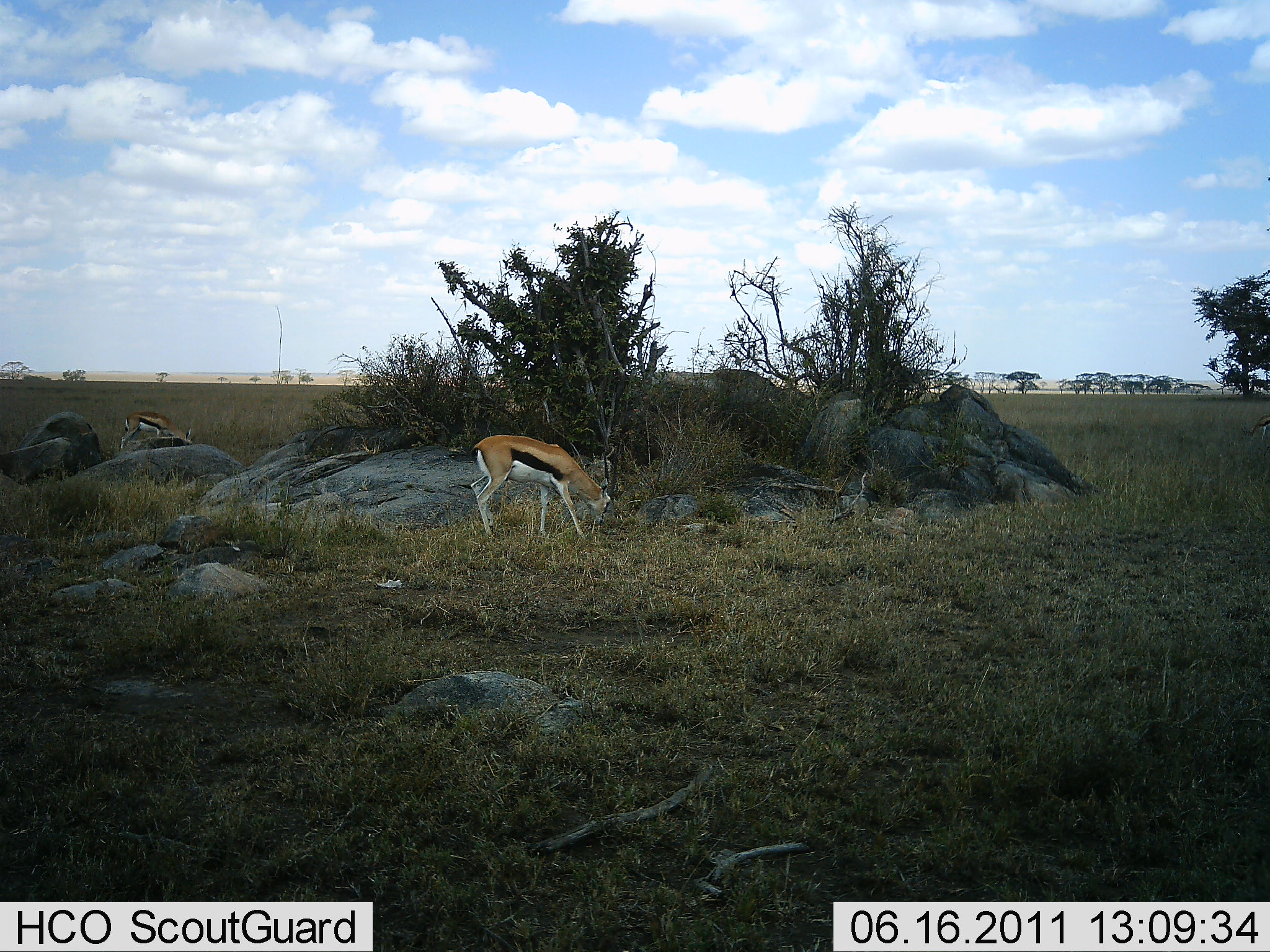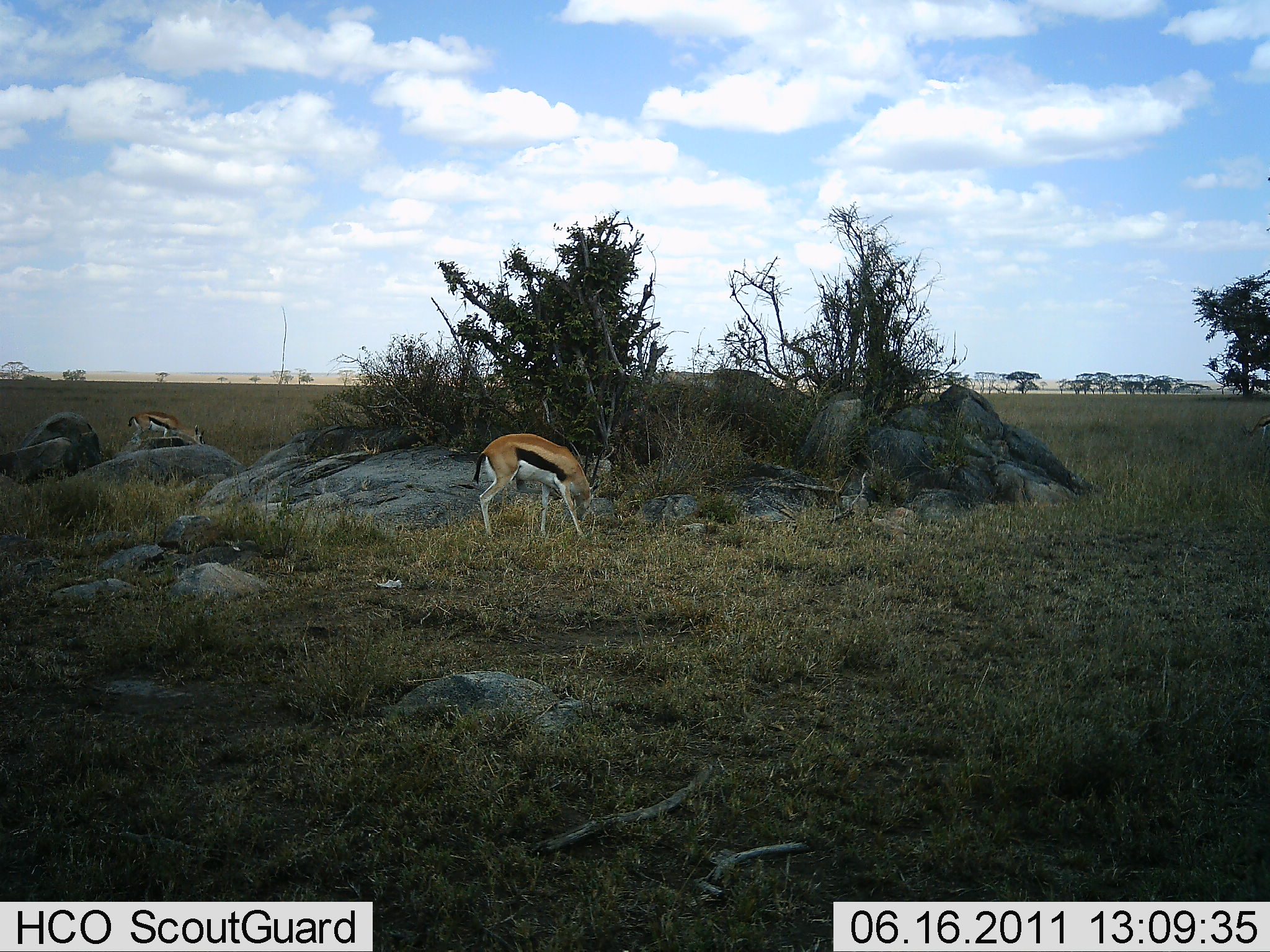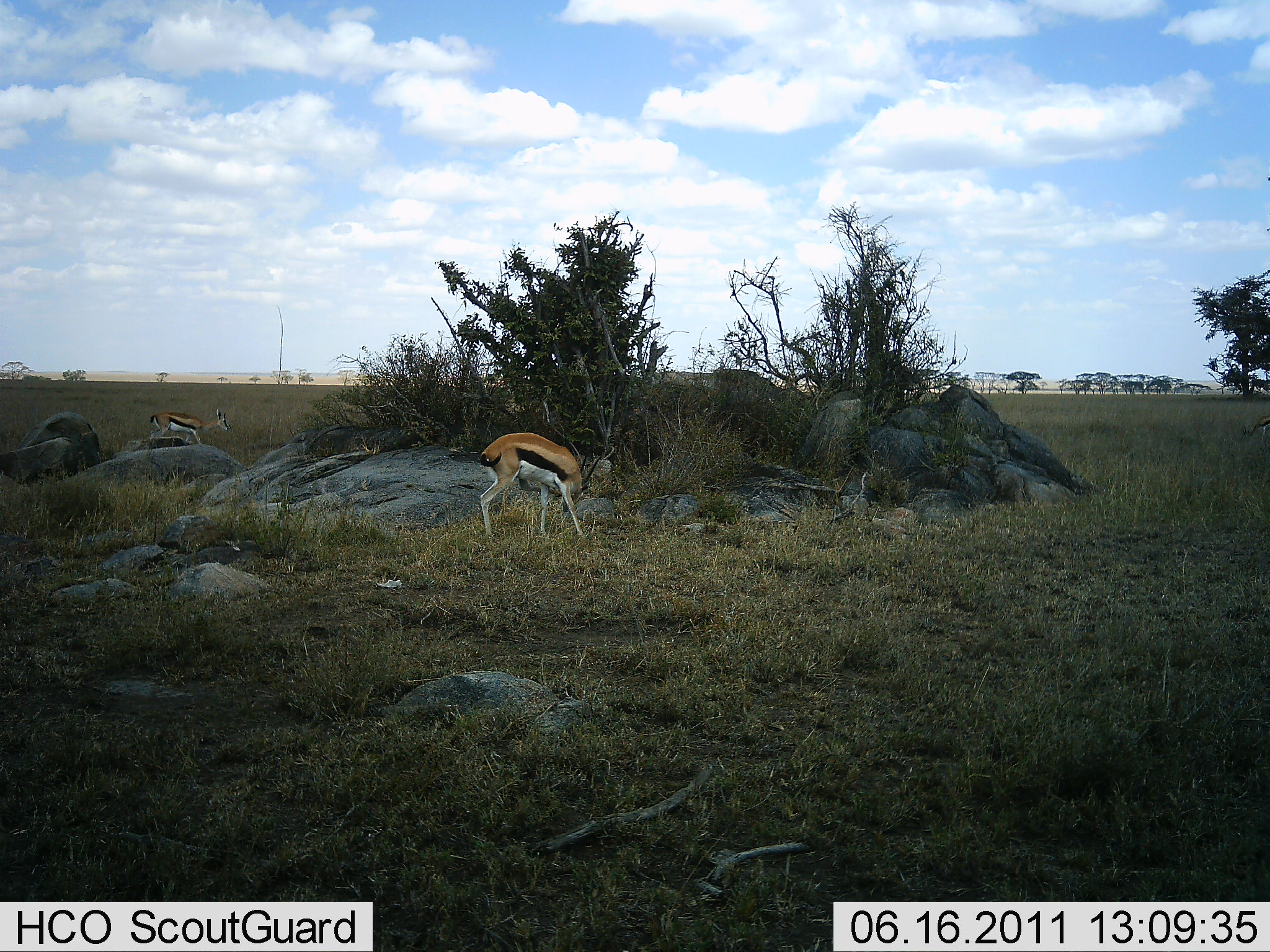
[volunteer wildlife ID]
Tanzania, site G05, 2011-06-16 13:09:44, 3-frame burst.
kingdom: Animalia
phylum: Chordata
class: Mammalia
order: Artiodactyla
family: Bovidae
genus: Eudorcas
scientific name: Eudorcas thomsonii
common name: thomson's gazelle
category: gazellethomsons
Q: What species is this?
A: Gazellethomsons (thomson's gazelle) (Eudorcas thomsonii).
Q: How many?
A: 2.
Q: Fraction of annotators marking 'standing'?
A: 42%.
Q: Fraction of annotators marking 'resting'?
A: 0%.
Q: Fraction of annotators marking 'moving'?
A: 17%.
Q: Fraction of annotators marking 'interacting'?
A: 0%.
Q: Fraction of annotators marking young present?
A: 0%.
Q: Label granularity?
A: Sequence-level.